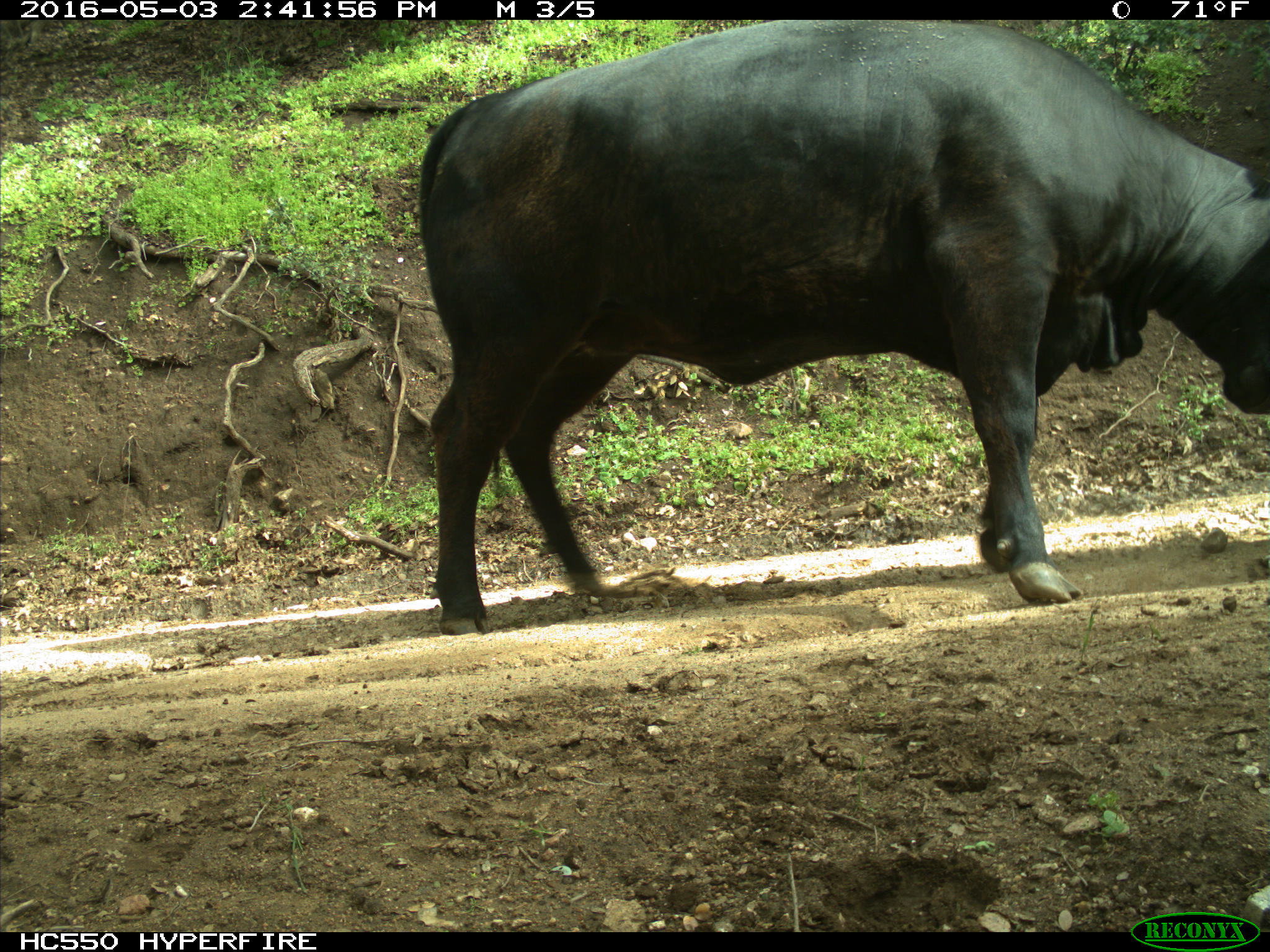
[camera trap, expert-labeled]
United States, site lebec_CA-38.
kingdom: Animalia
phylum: Chordata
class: Mammalia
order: Artiodactyla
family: Bovidae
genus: Bos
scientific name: Bos taurus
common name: domestic cow